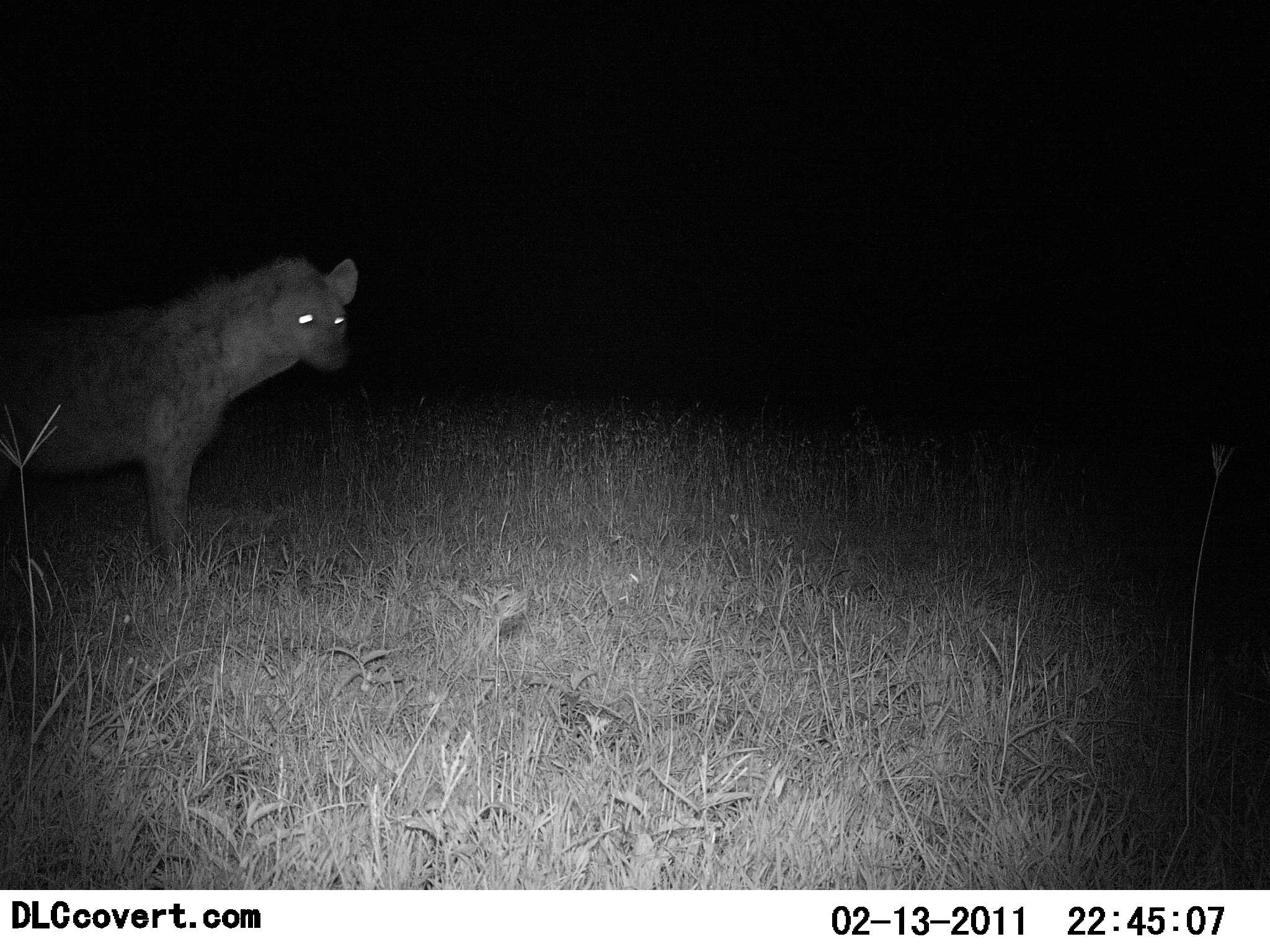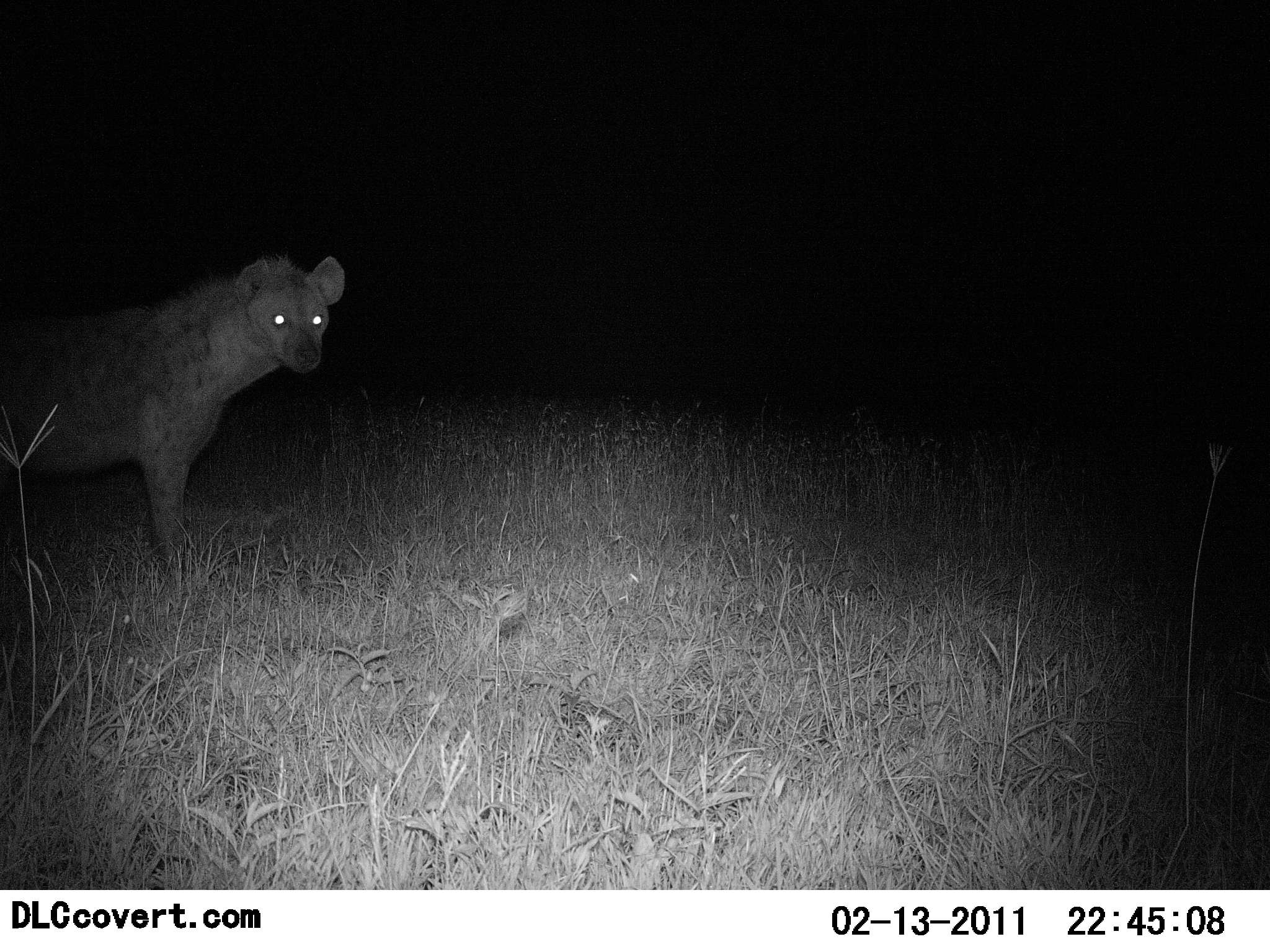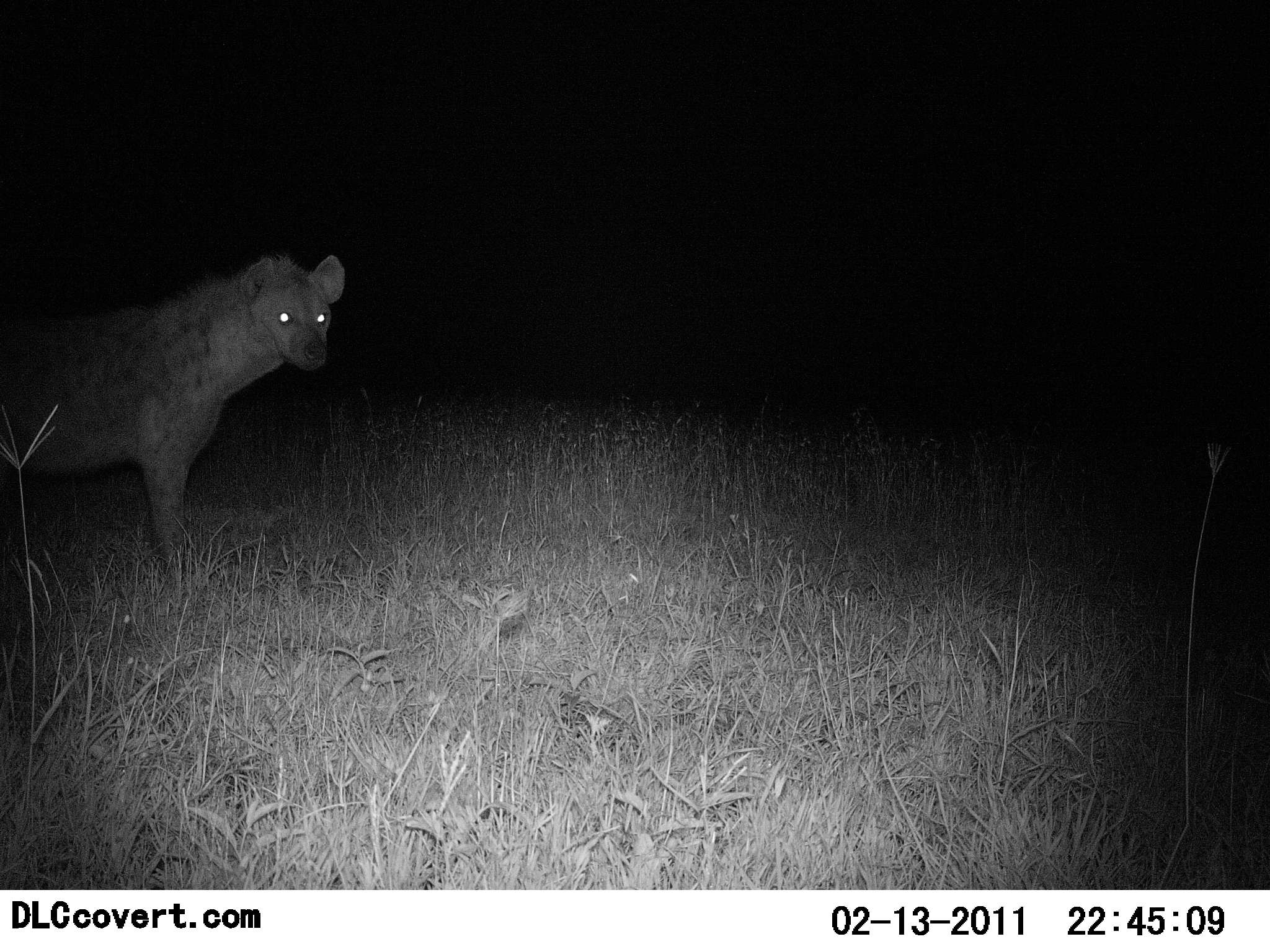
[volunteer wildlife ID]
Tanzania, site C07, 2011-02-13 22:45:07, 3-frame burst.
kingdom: Animalia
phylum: Chordata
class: Mammalia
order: Carnivora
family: Hyaenidae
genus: Crocuta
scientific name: Crocuta crocuta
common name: spotted hyena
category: hyenaspotted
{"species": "hyenaspotted (spotted hyena) (Crocuta crocuta)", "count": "1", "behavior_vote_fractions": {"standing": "100%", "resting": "0%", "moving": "9%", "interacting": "0%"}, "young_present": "0%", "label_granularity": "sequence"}